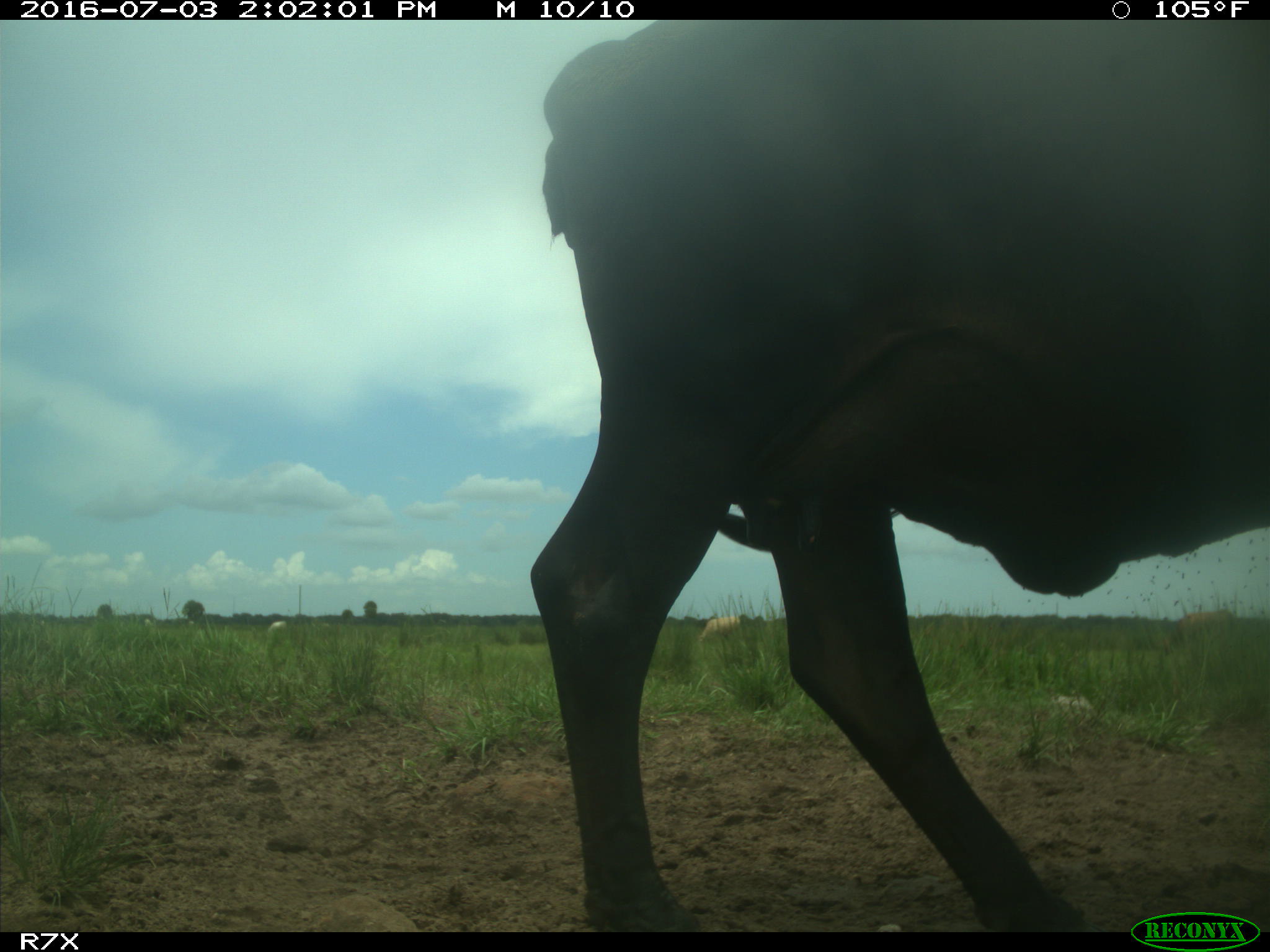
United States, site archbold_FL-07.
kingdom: Animalia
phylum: Chordata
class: Mammalia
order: Artiodactyla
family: Bovidae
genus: Bos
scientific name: Bos taurus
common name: domestic cow